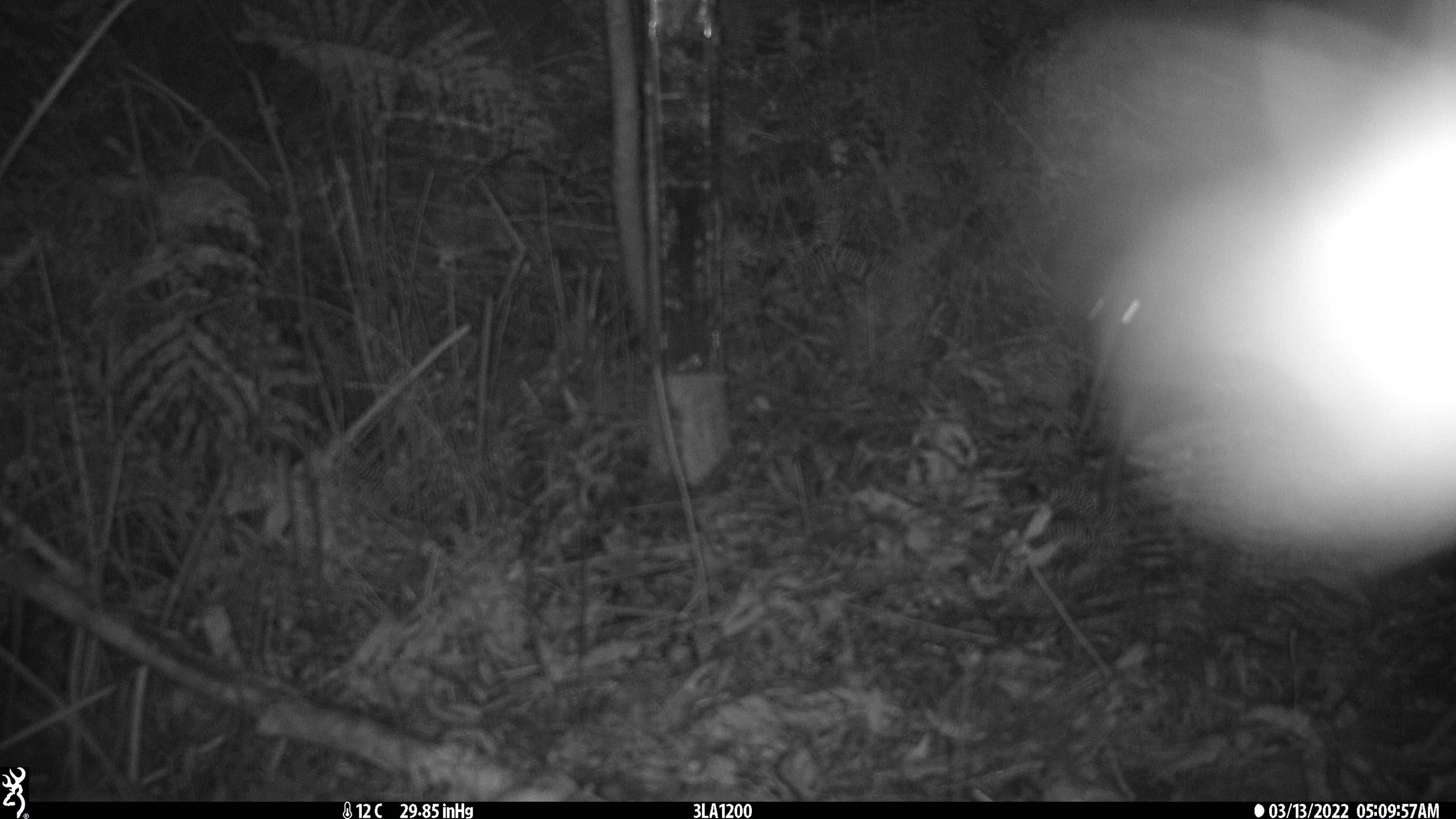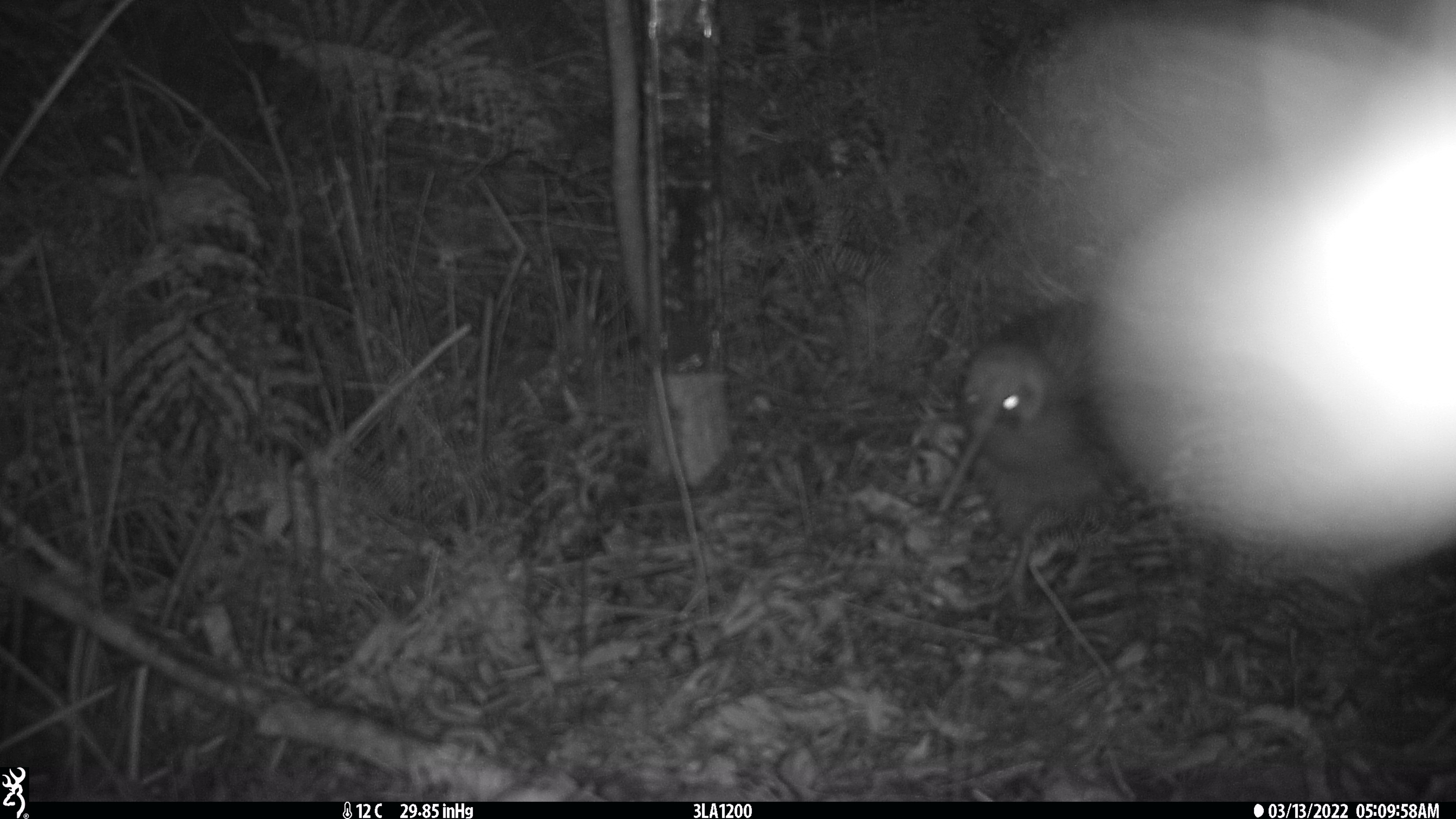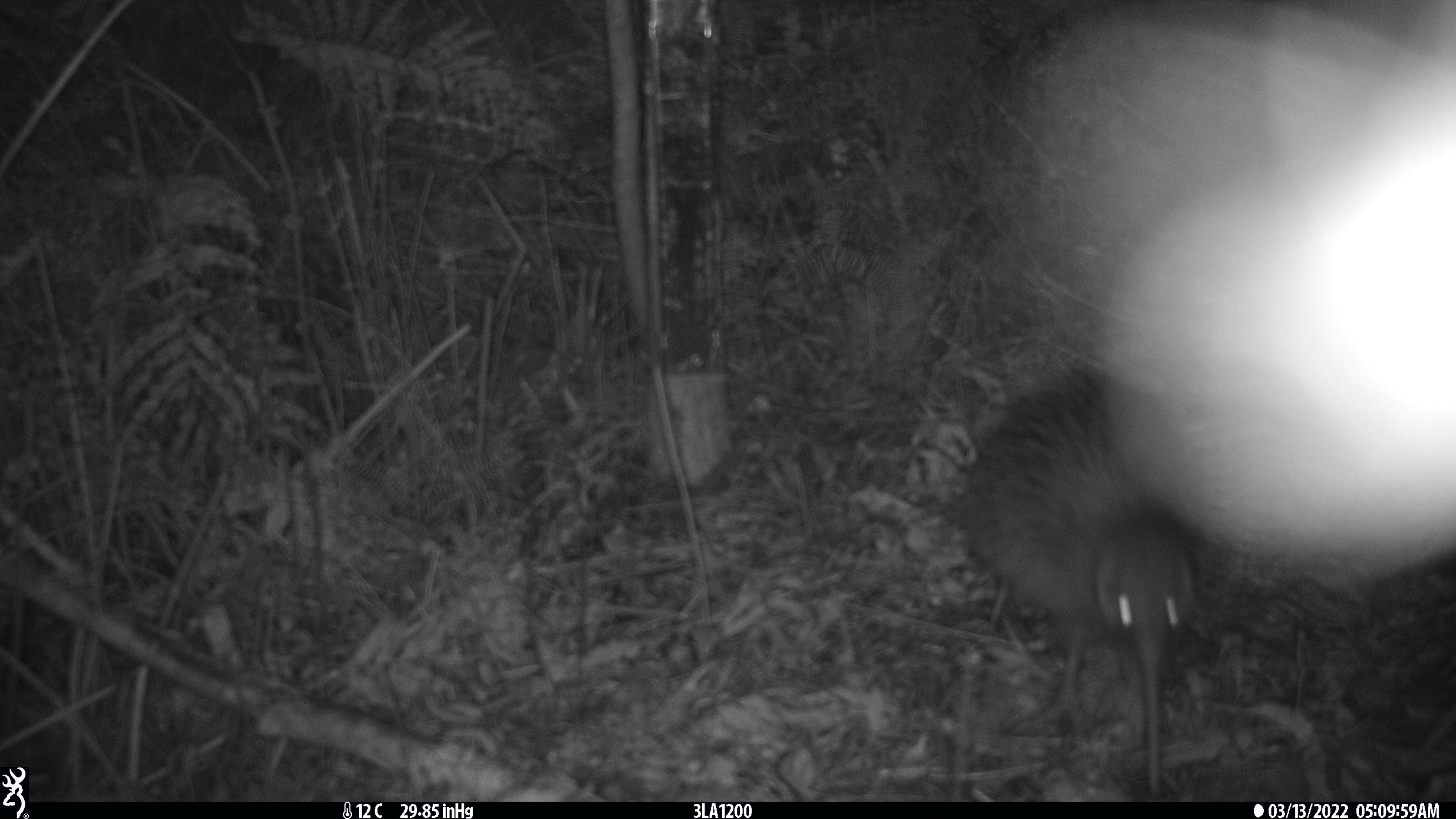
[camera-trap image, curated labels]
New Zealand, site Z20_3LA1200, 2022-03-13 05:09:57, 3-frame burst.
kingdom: Animalia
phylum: Chordata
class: Aves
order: Apterygiformes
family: Apterygidae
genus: Apteryx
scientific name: Apteryx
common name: kiwi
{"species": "kiwi (Apteryx)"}